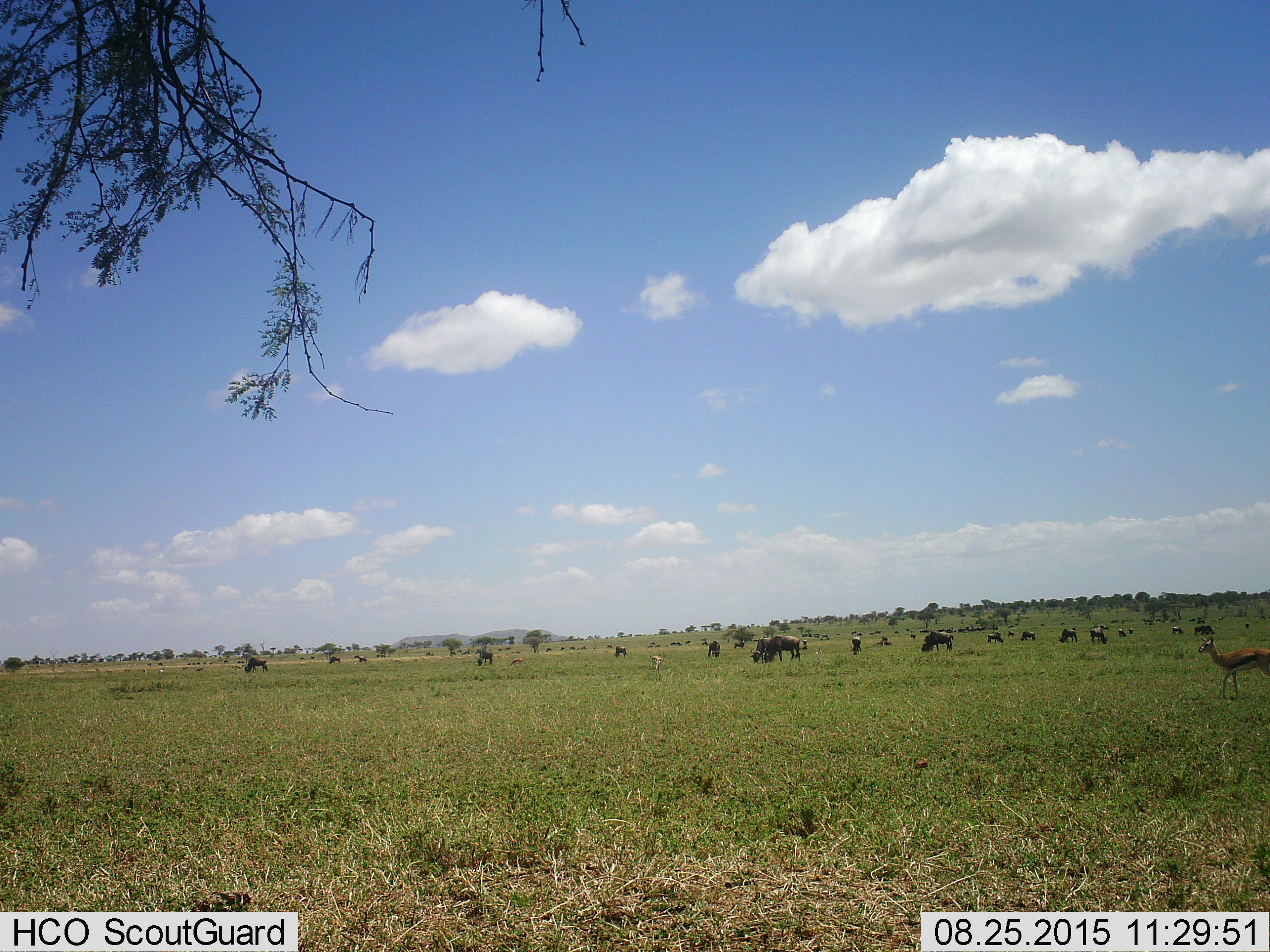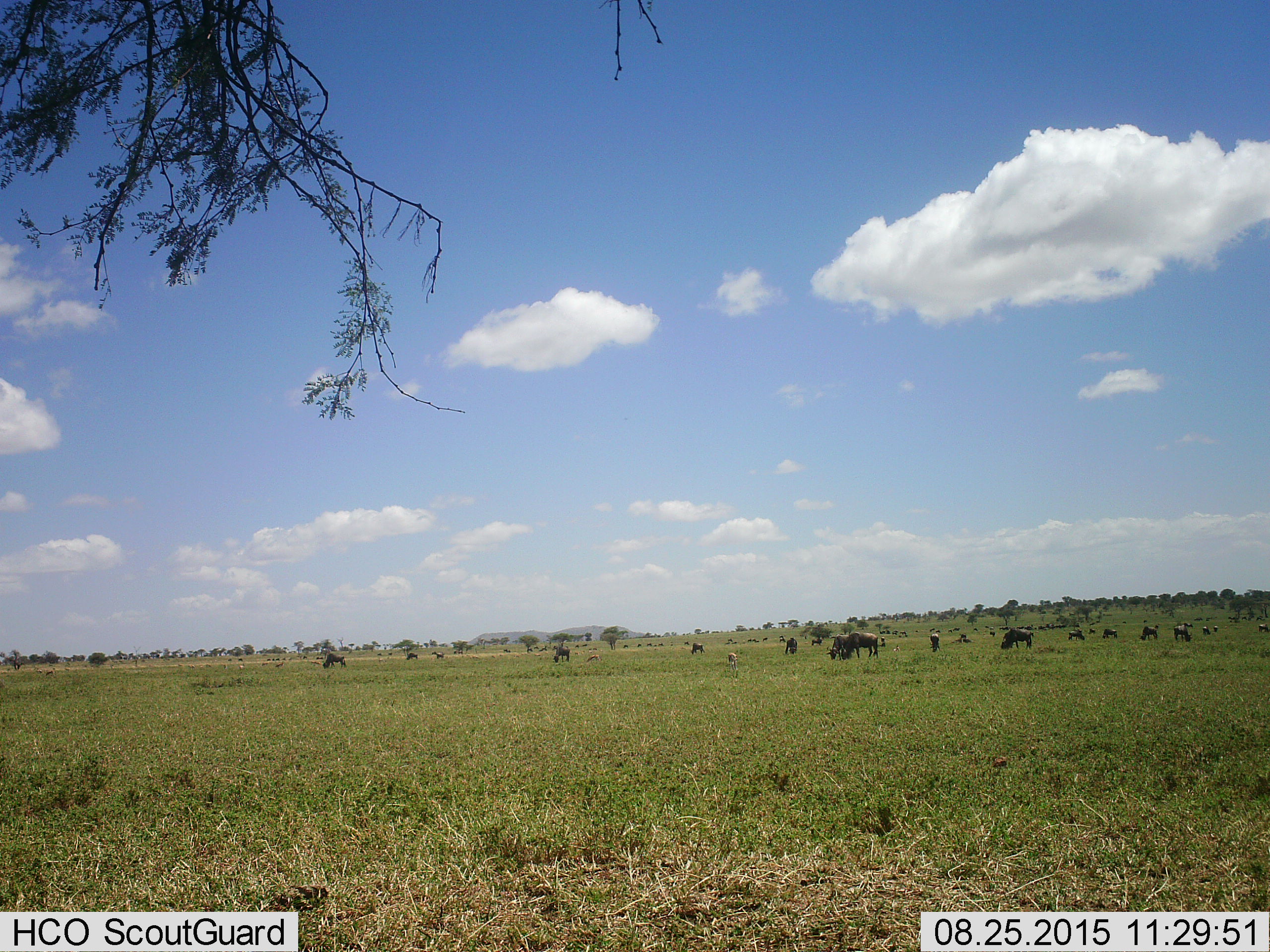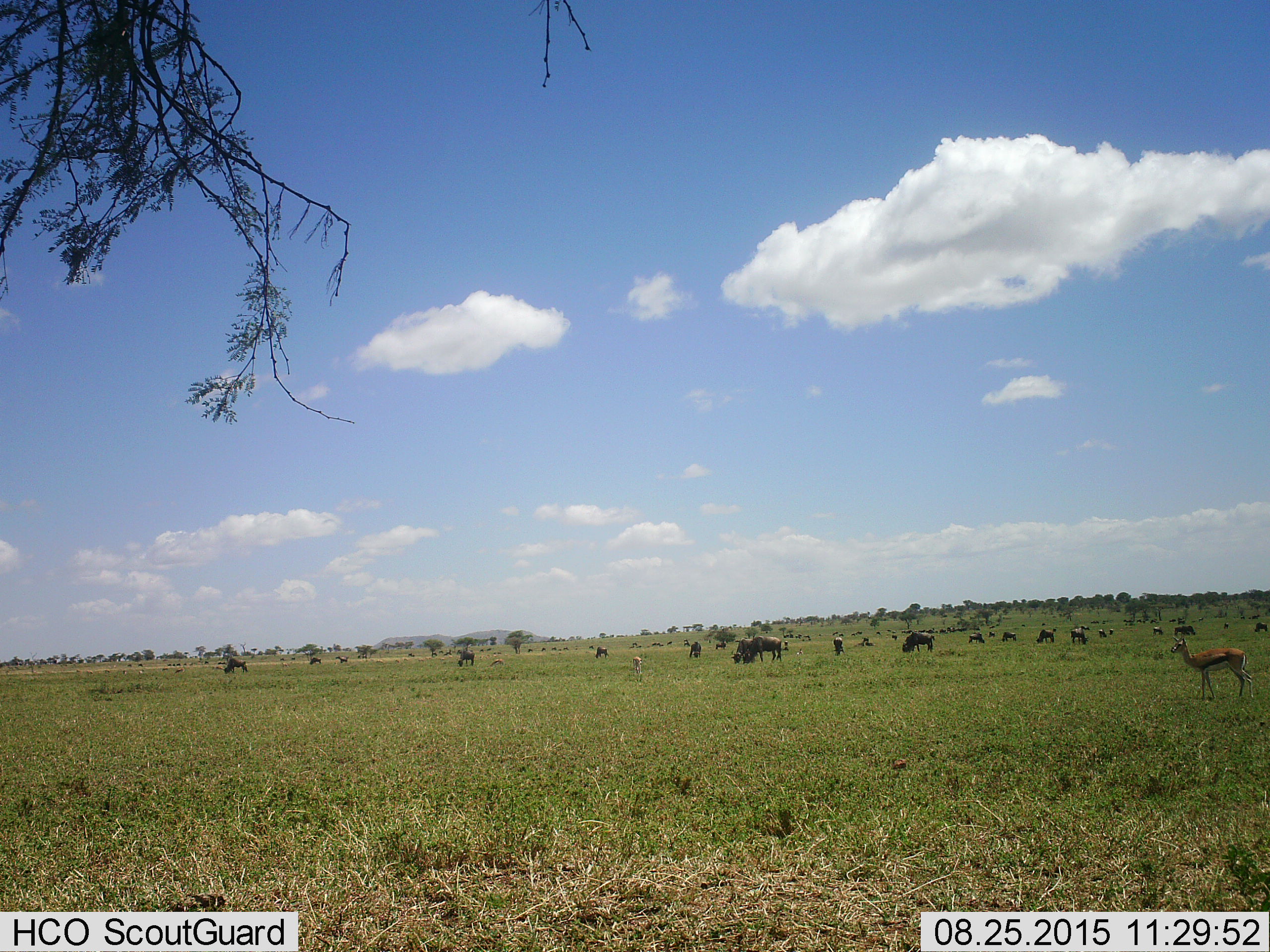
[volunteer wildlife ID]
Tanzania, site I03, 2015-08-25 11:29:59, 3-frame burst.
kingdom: Animalia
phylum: Chordata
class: Mammalia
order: Artiodactyla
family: Bovidae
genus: Eudorcas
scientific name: Eudorcas thomsonii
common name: thomson's gazelle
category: gazellethomsons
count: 4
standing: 88%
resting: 0%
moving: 12%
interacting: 0%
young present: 0%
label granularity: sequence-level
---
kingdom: Animalia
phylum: Chordata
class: Mammalia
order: Artiodactyla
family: Bovidae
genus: Connochaetes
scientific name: Connochaetes taurinus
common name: blue wildebeest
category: wildebeest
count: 51+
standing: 100%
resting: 0%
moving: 50%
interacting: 0%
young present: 0%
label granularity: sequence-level